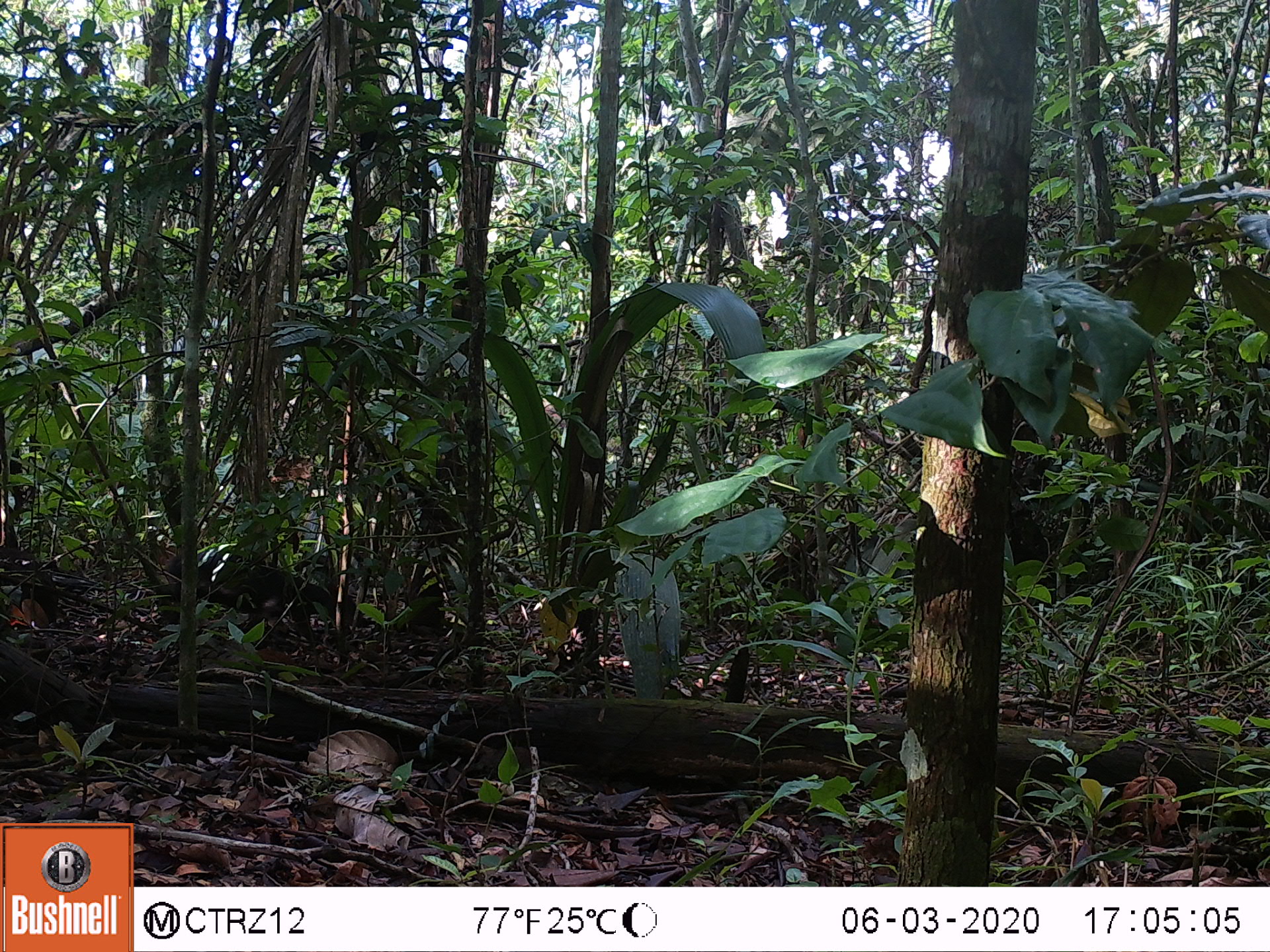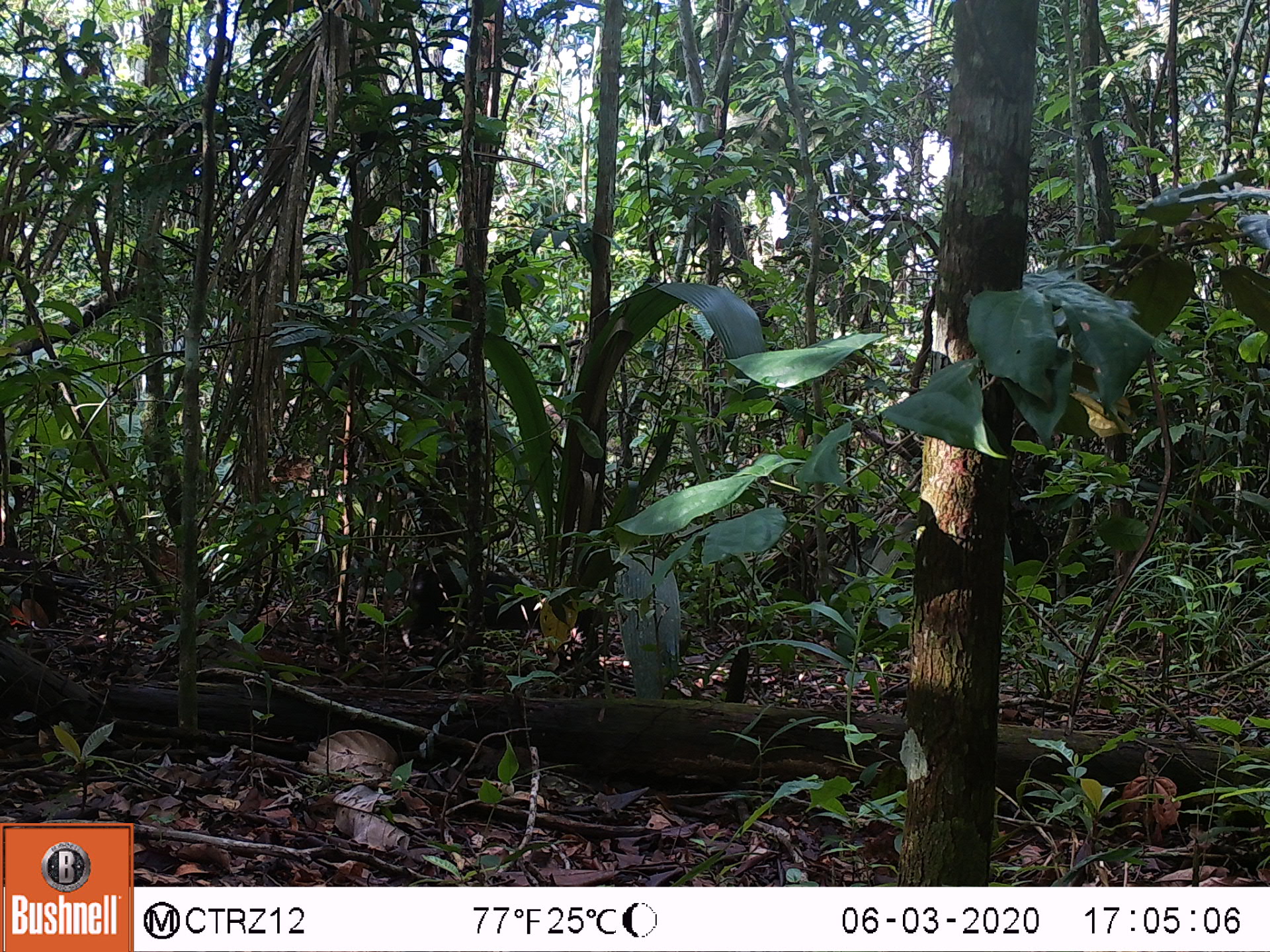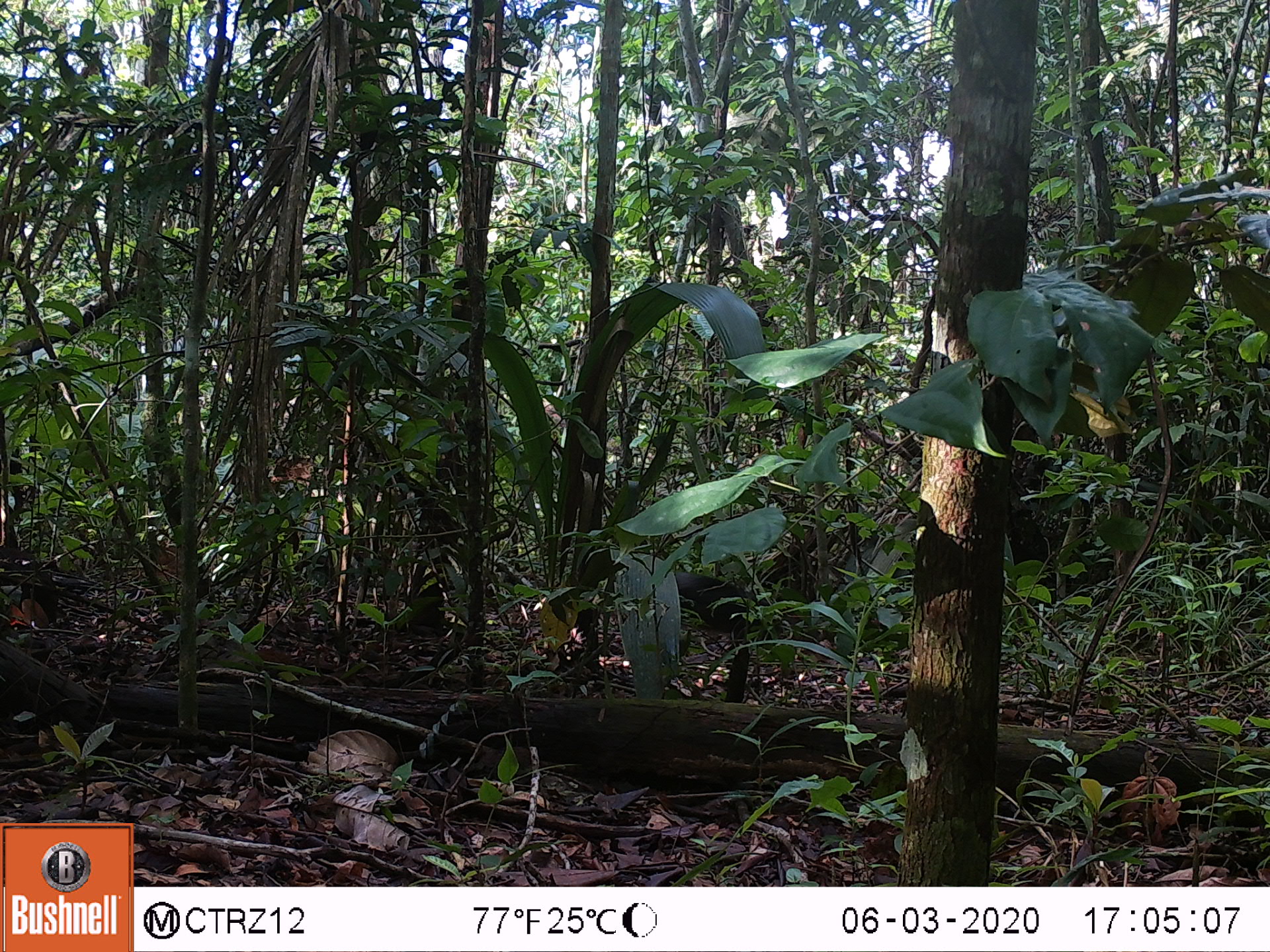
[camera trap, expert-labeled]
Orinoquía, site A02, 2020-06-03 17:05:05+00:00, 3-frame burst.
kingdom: Animalia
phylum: Chordata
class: Mammalia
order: Rodentia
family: Dasyproctidae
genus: Dasyprocta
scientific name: Dasyprocta fuliginosa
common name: black agouti